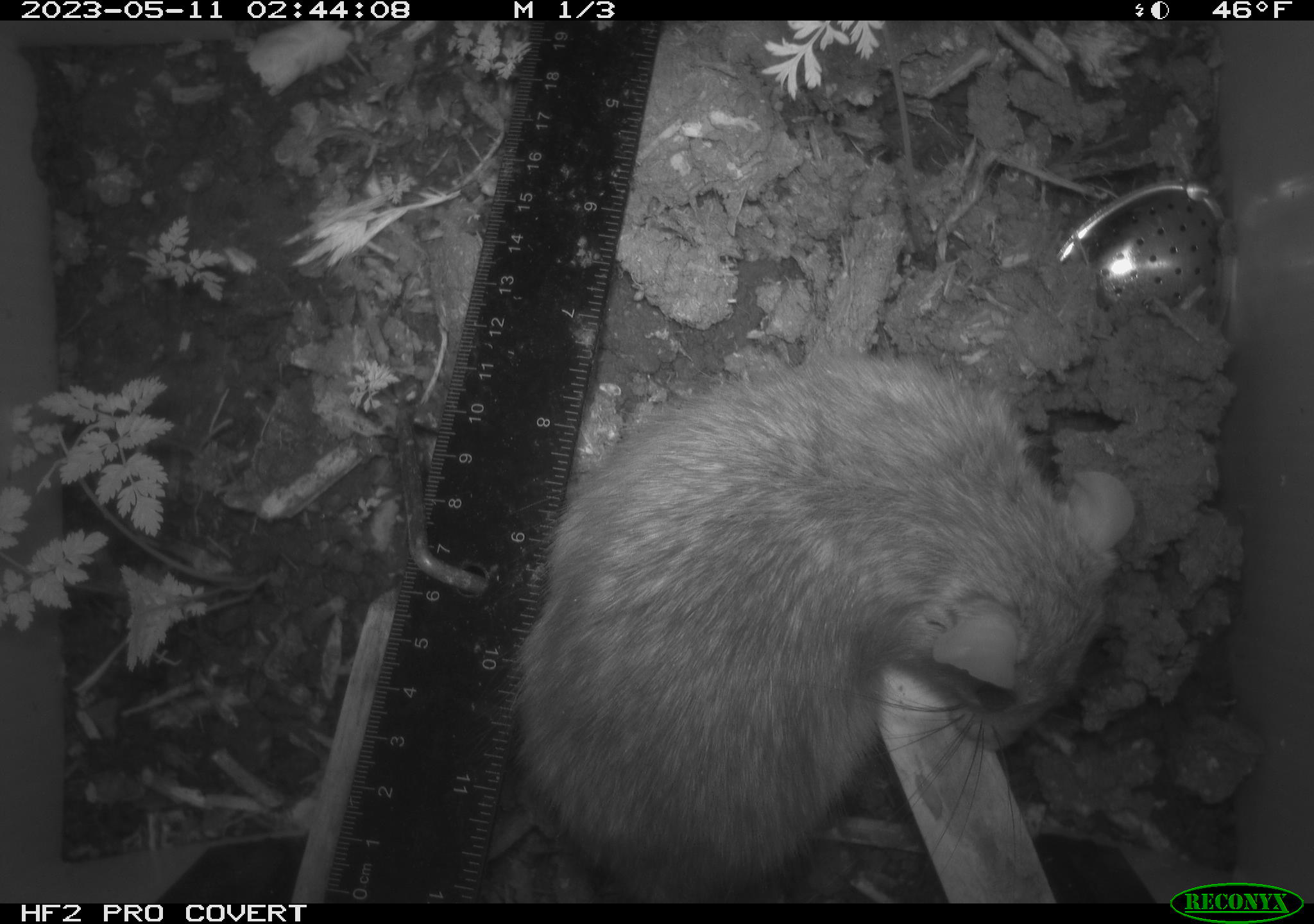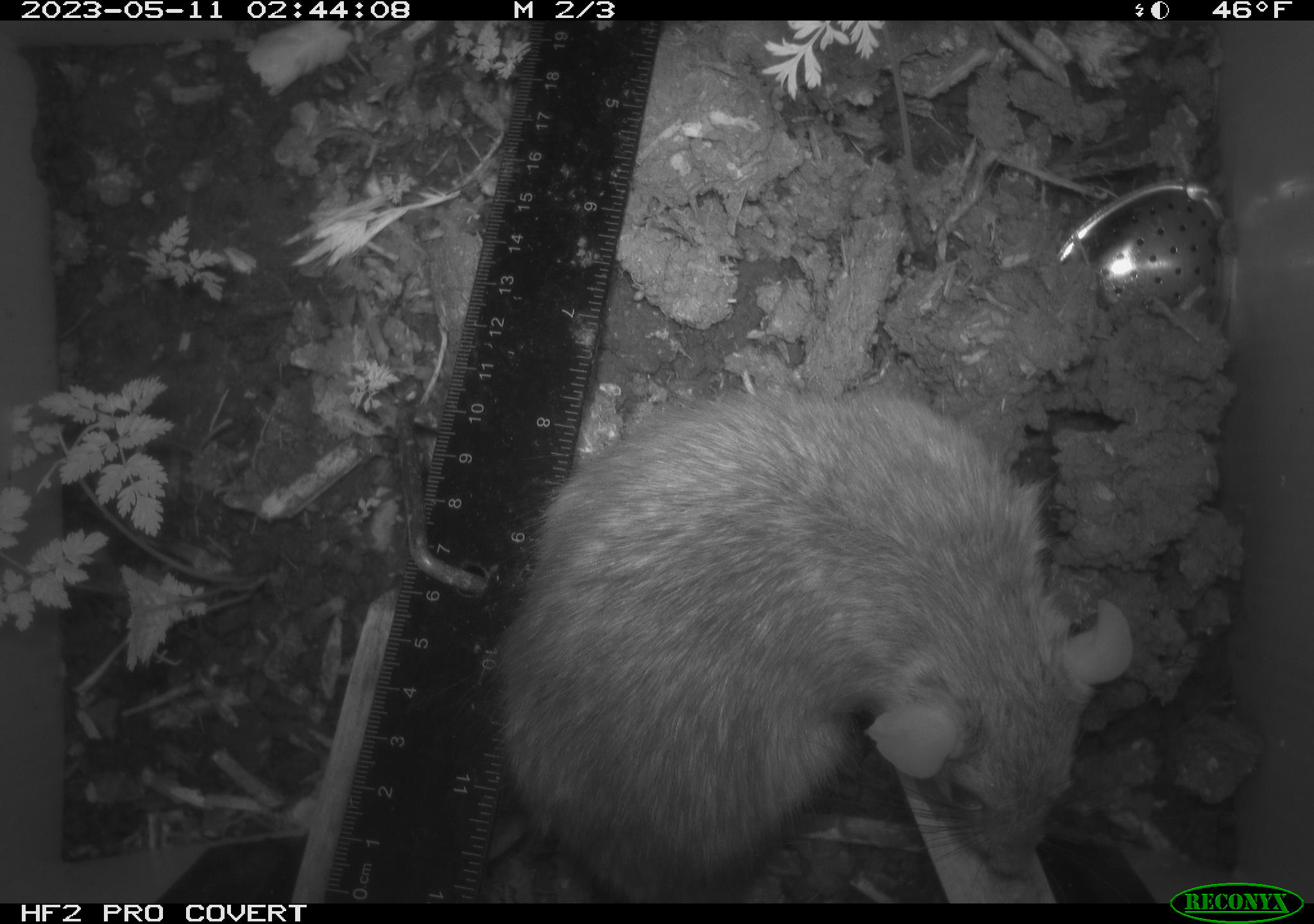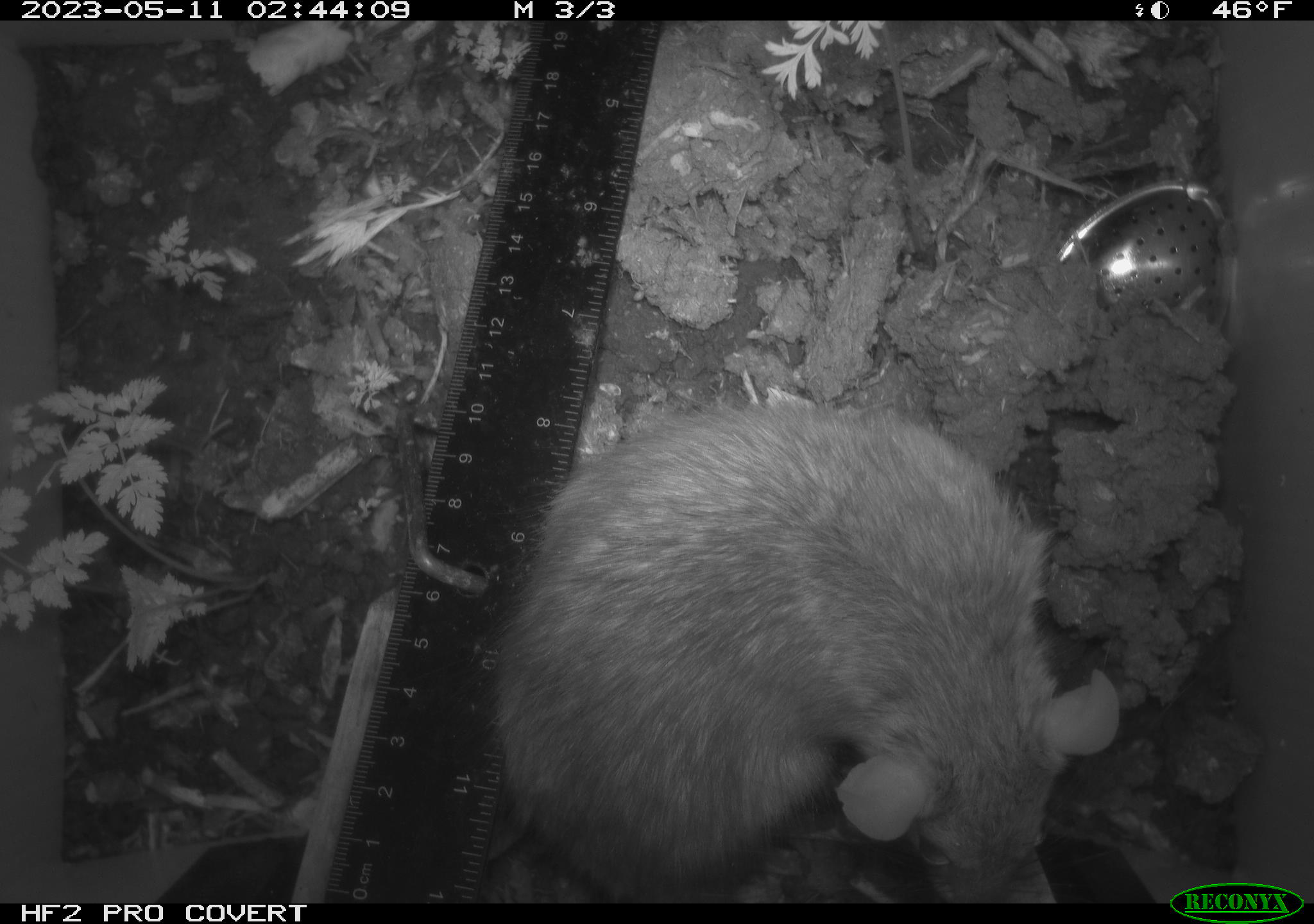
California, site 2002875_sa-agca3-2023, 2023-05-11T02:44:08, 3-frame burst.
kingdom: Animalia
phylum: Chordata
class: Mammalia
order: Rodentia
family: Muridae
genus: Rattus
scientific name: Rattus rattus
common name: house rat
House rat (Rattus rattus).